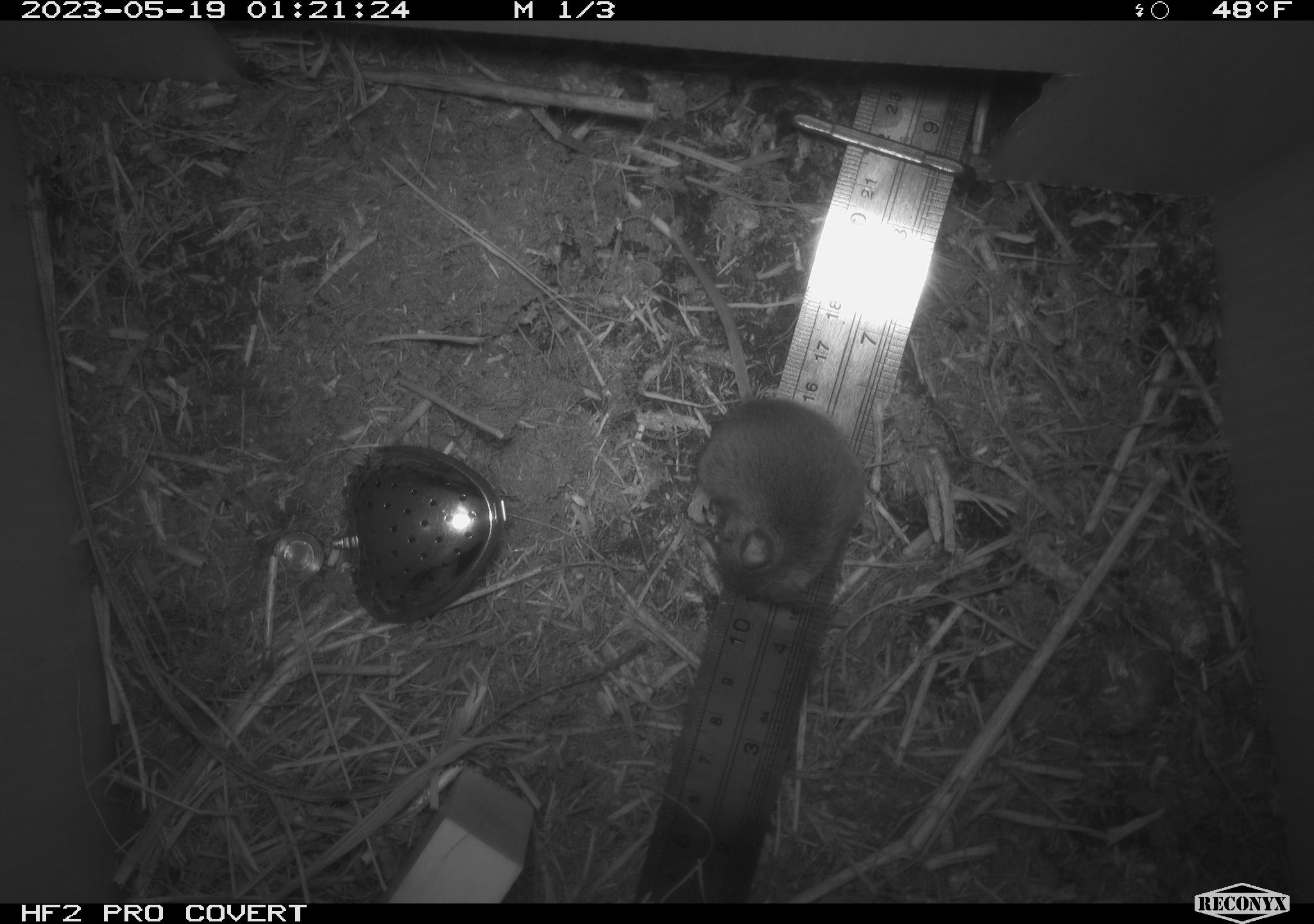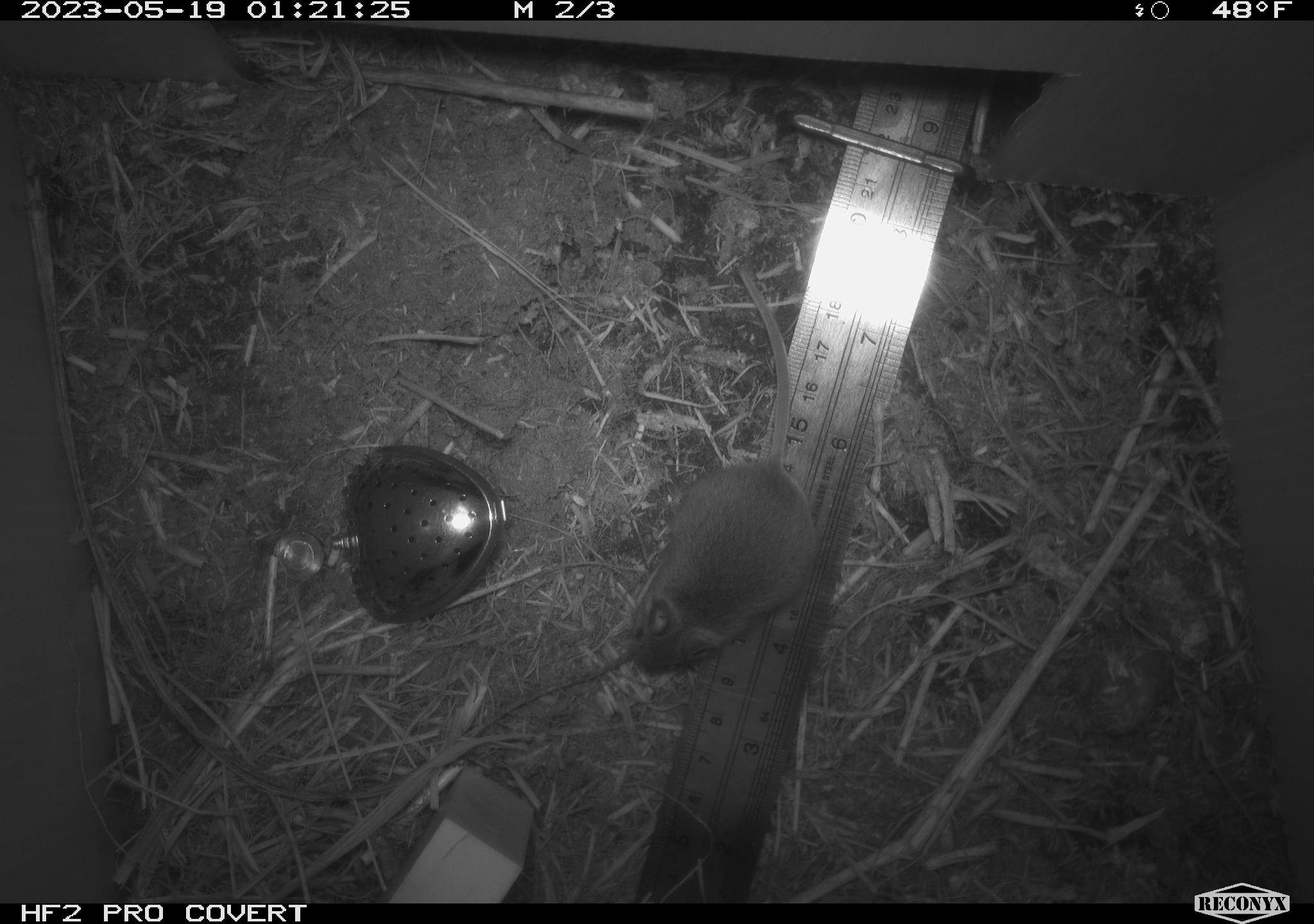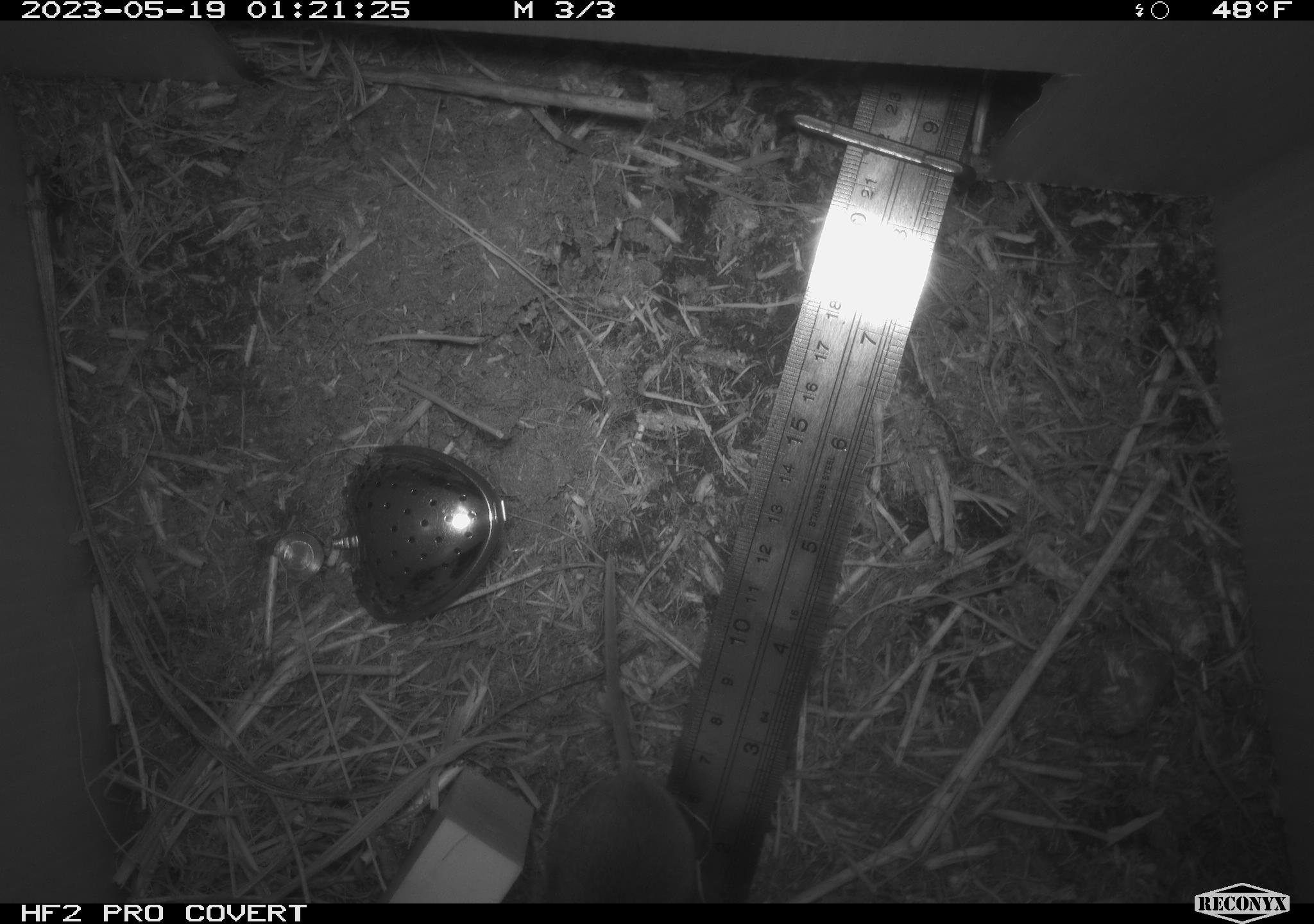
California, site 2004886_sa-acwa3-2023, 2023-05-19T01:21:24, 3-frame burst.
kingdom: Animalia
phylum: Chordata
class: Mammalia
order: Rodentia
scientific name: Rodentia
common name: mouse species